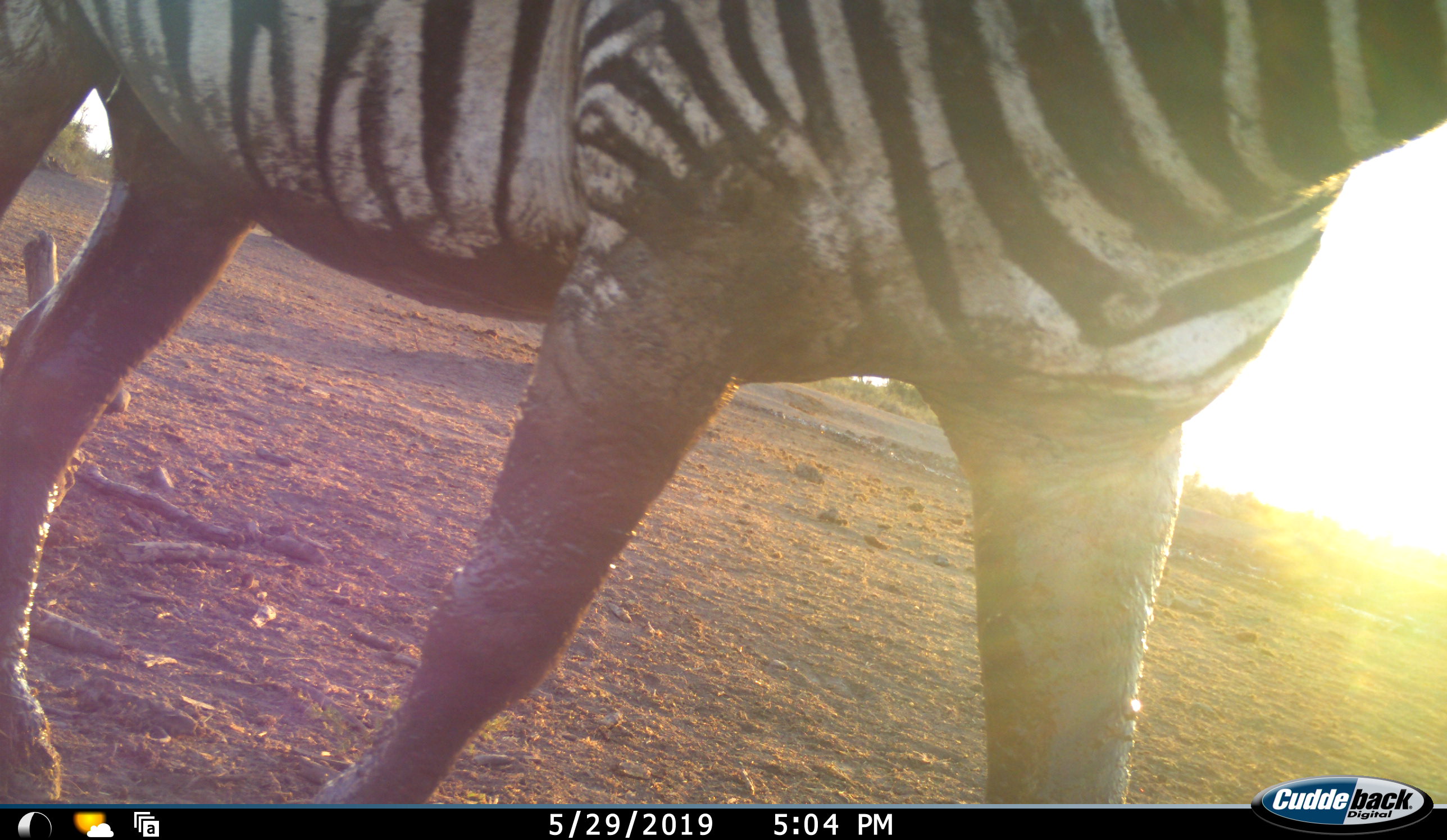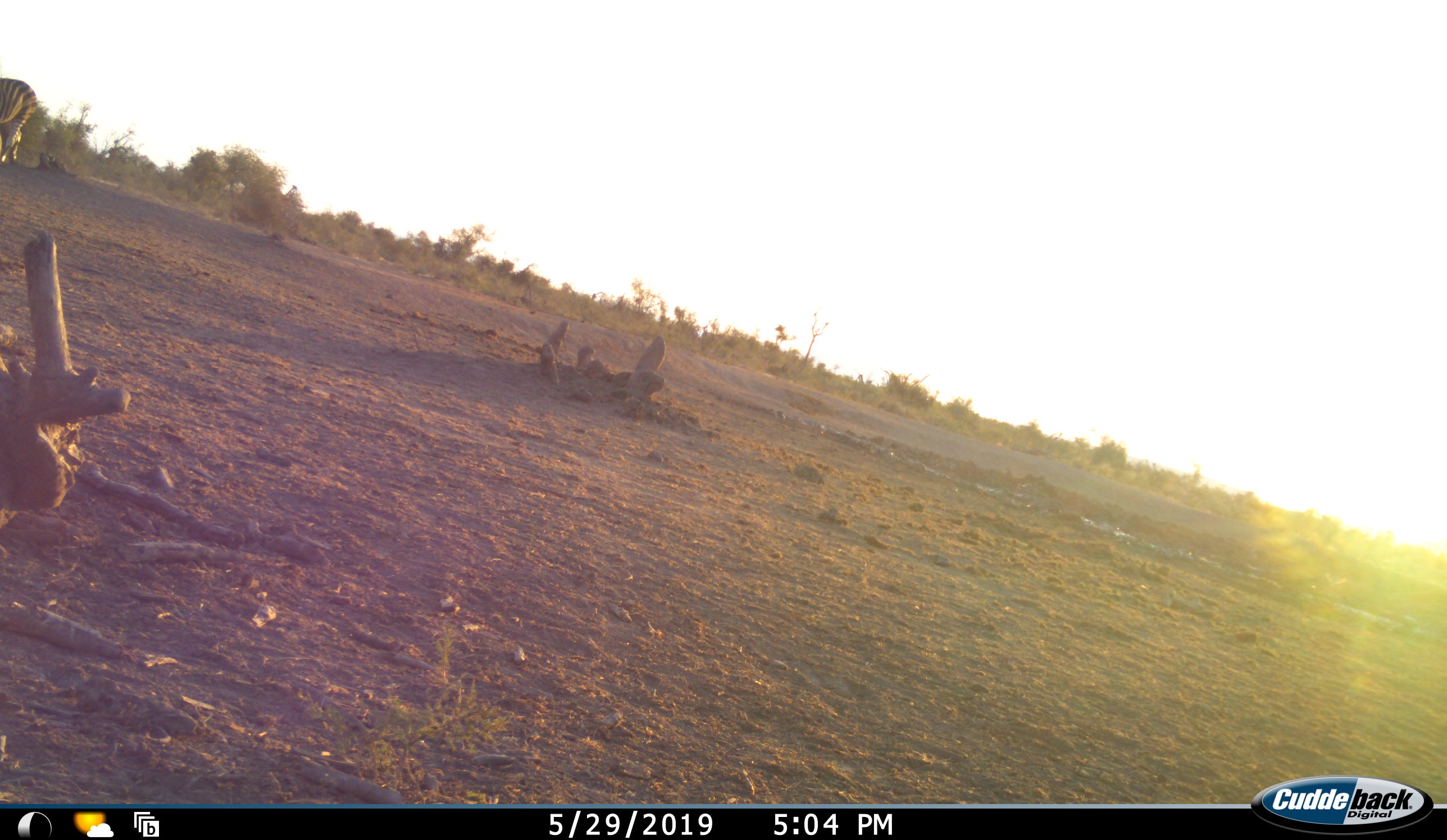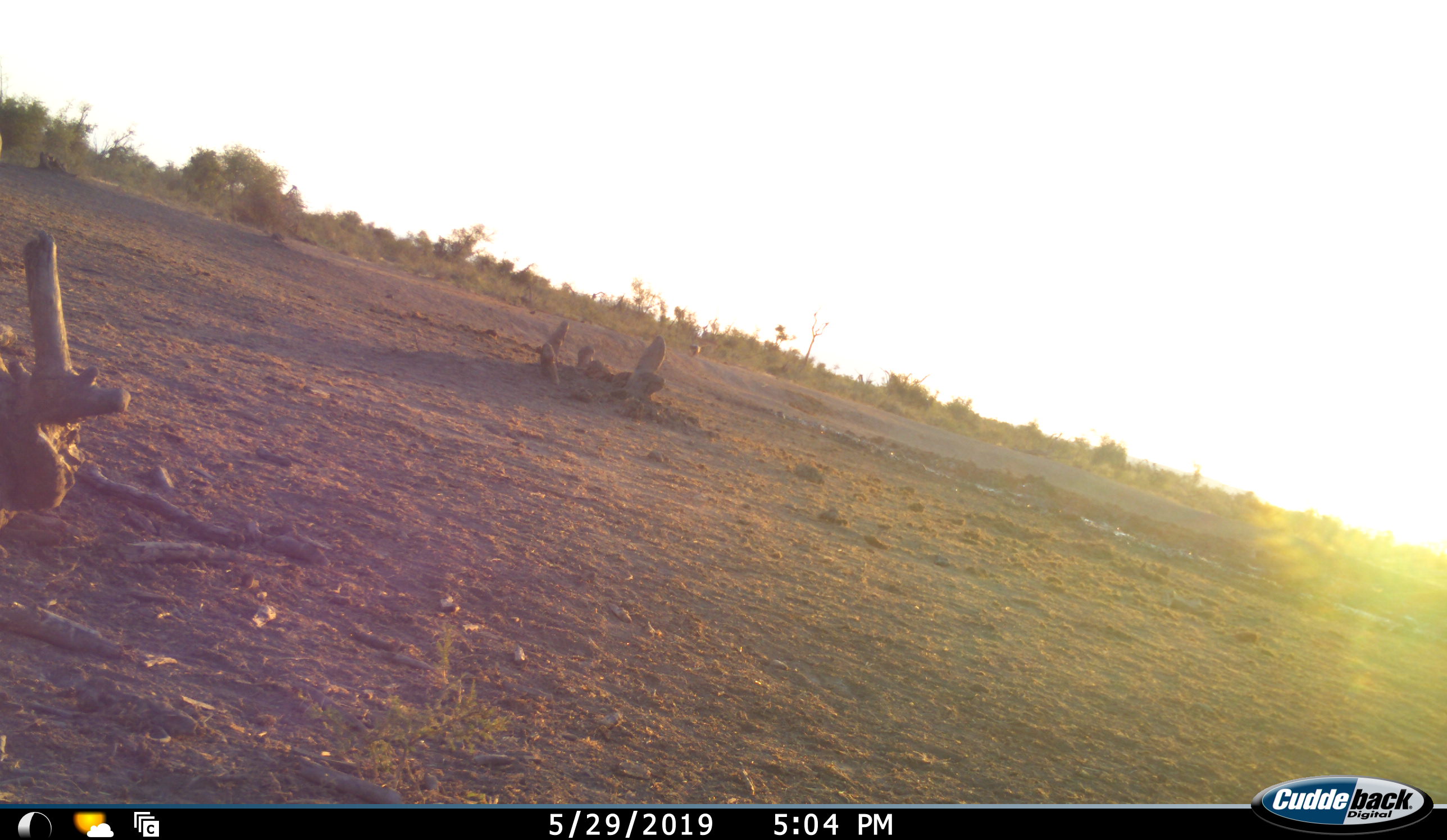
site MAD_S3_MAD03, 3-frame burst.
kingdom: Animalia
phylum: Chordata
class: Mammalia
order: Perissodactyla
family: Equidae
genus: Equus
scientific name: Equus quagga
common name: plains zebra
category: zebraplains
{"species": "zebraplains (plains zebra) (Equus quagga)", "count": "2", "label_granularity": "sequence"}